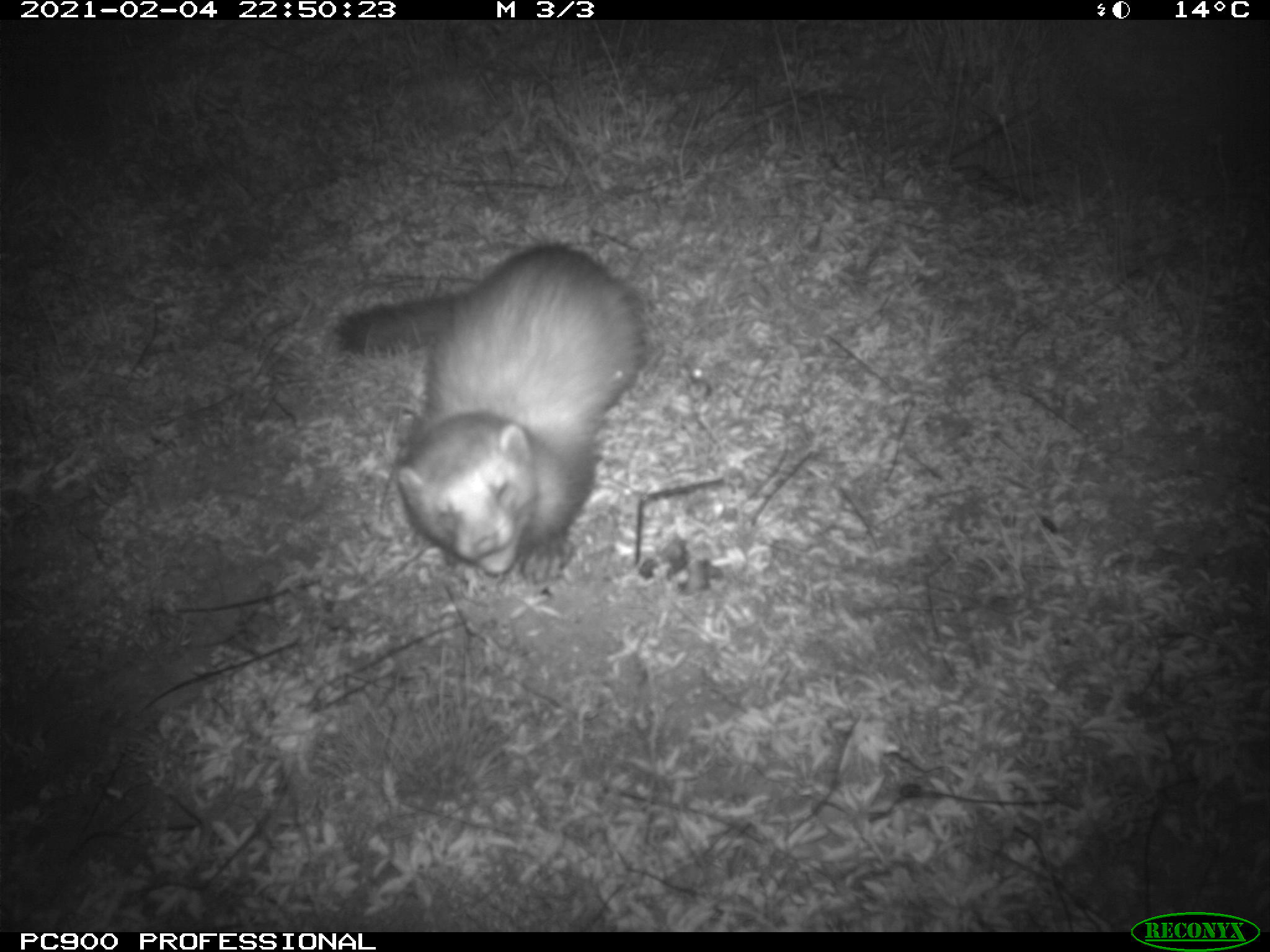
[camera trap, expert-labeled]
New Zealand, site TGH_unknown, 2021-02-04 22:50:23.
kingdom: Animalia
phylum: Chordata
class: Mammalia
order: Carnivora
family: Mustelidae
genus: Mustela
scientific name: Mustela furo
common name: ferret